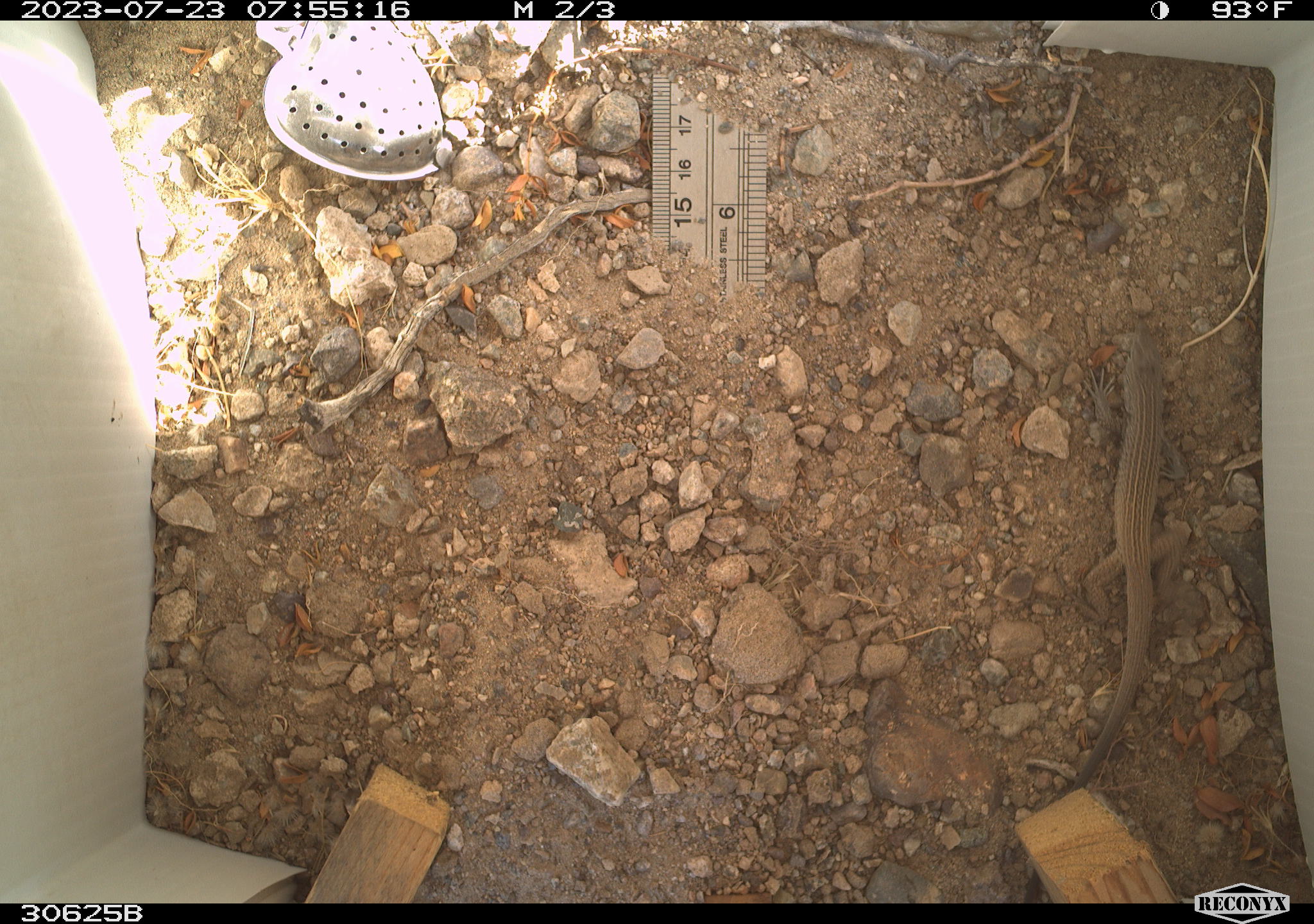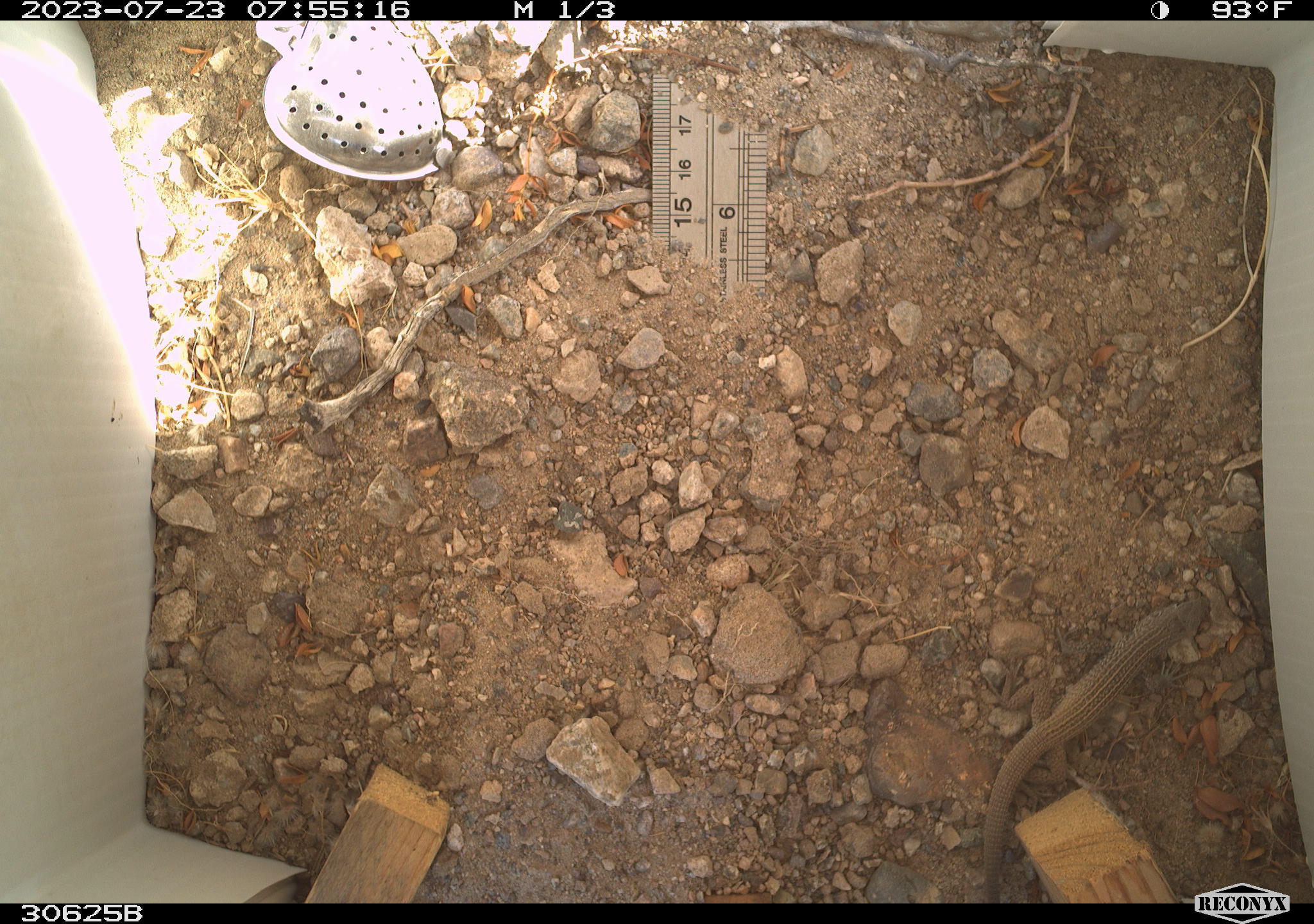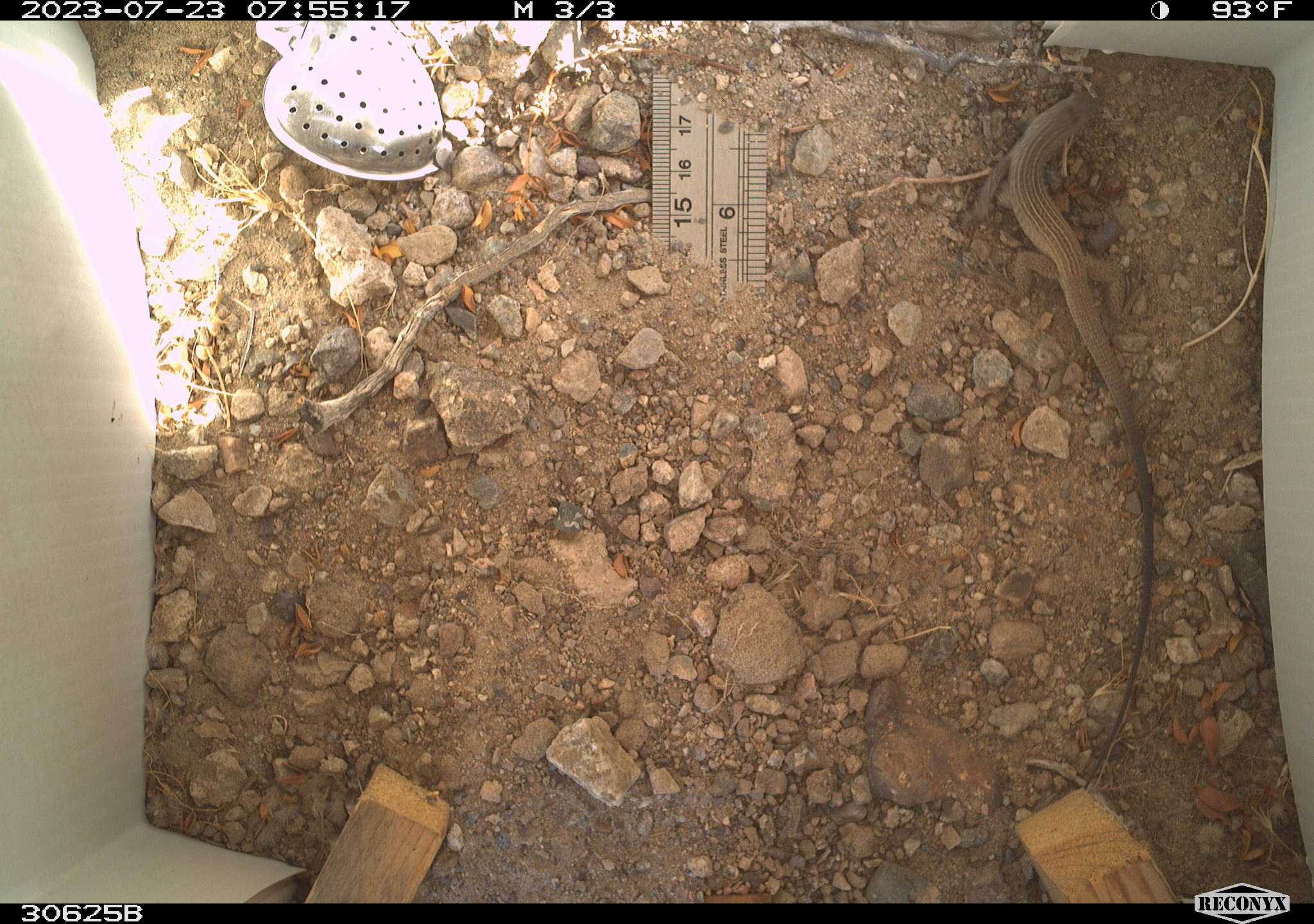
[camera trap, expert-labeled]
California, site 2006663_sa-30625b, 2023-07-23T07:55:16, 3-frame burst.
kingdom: Animalia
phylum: Chordata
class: Reptilia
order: Squamata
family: Teiidae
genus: Aspidoscelis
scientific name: Aspidoscelis tigris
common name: western whiptail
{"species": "western whiptail (Aspidoscelis tigris)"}